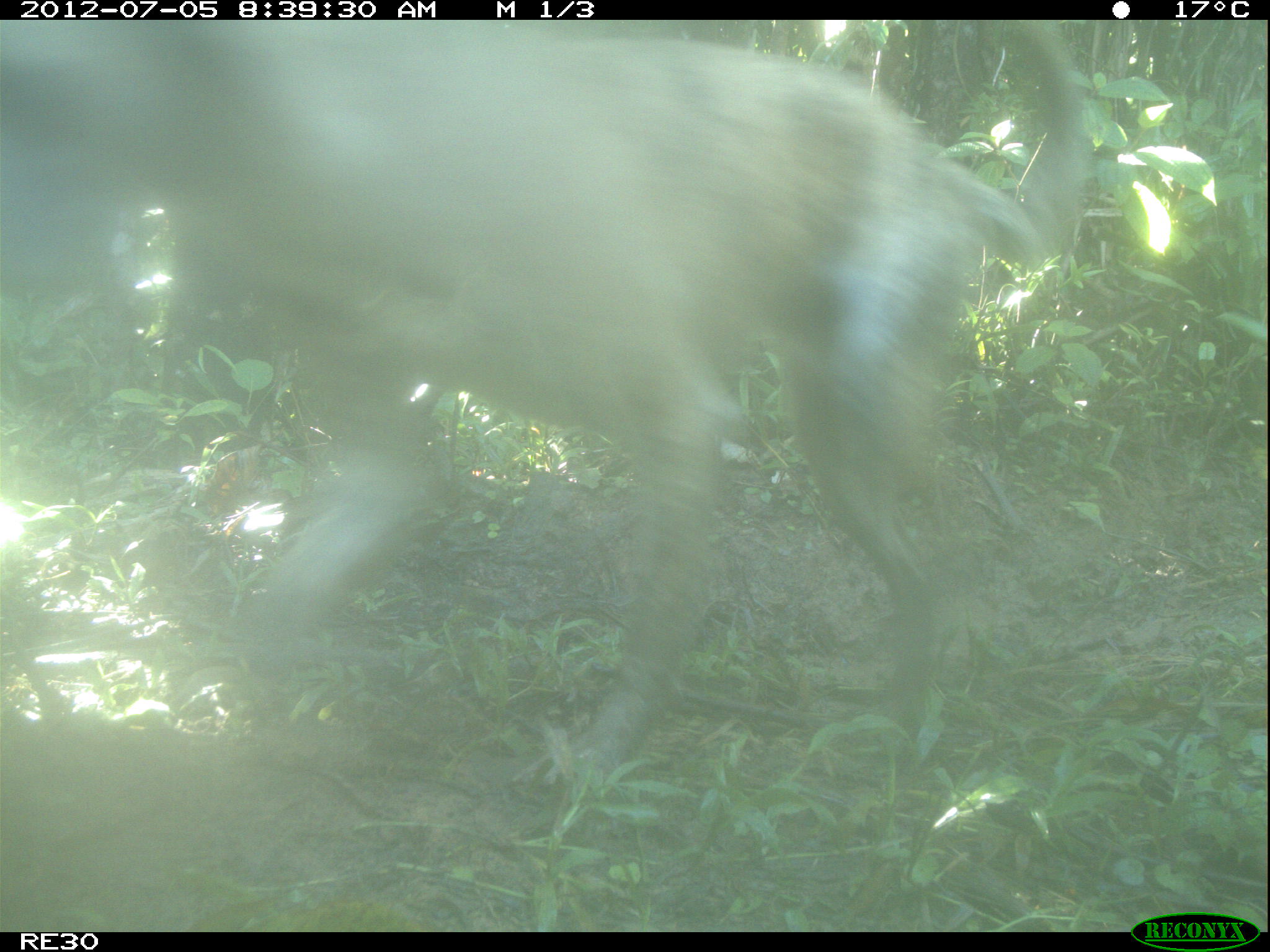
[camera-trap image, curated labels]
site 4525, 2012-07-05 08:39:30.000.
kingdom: Animalia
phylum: Chordata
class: Mammalia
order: Carnivora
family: Canidae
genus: Canis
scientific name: Canis familiaris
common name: domestic dog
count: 1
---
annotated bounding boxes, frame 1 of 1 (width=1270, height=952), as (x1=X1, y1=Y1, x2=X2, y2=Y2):
canis familiaris: (x1=0, y1=20, x2=1091, y2=811)